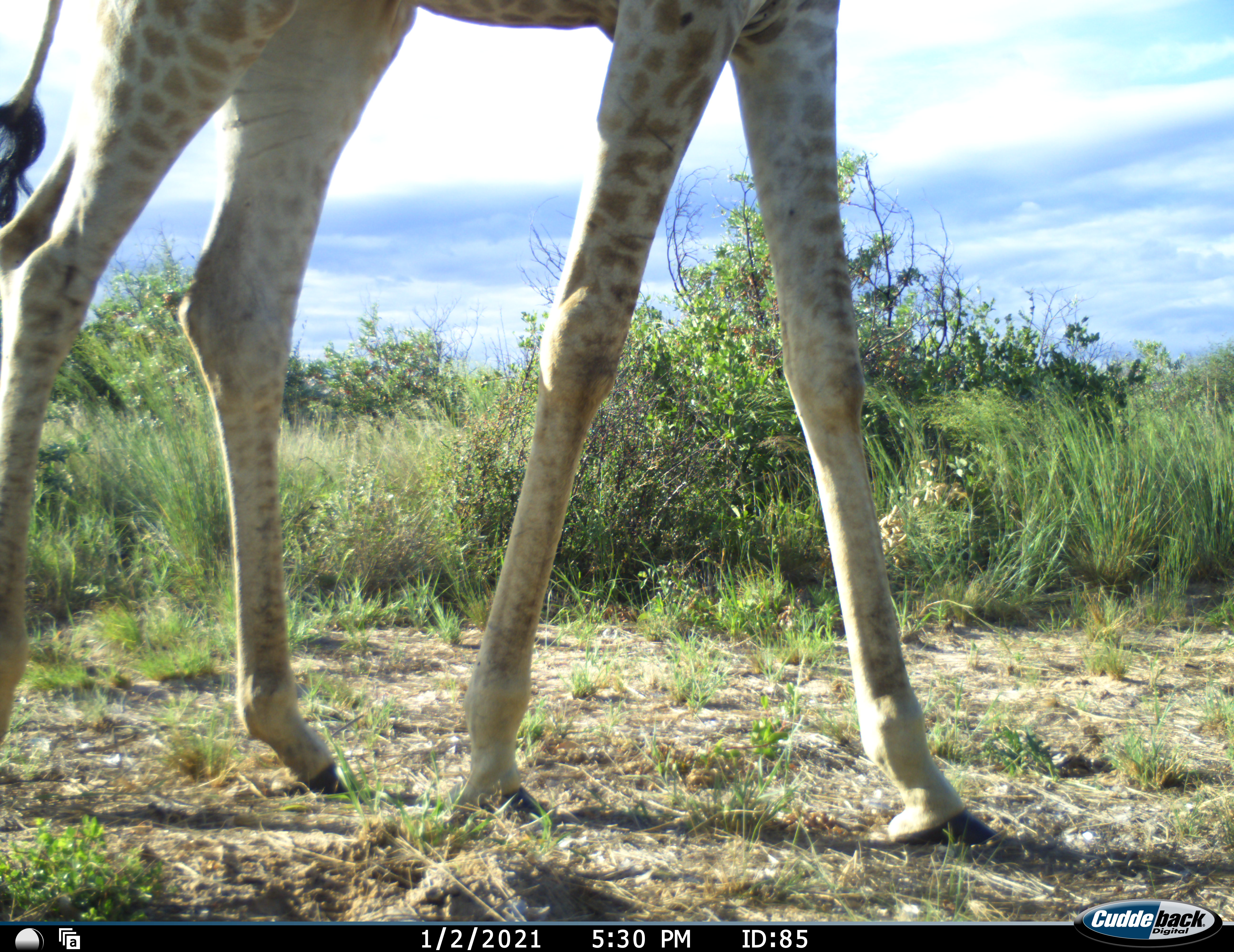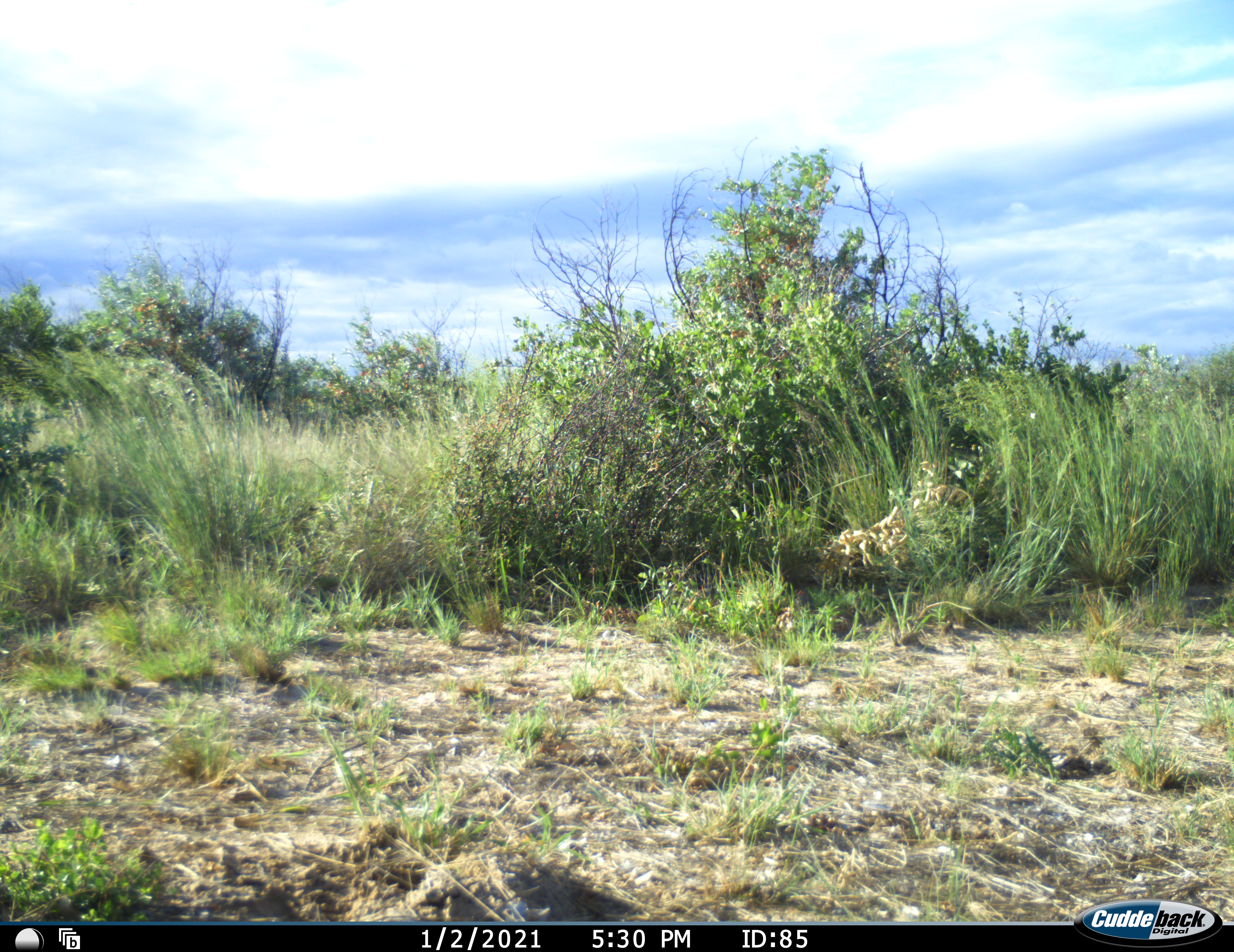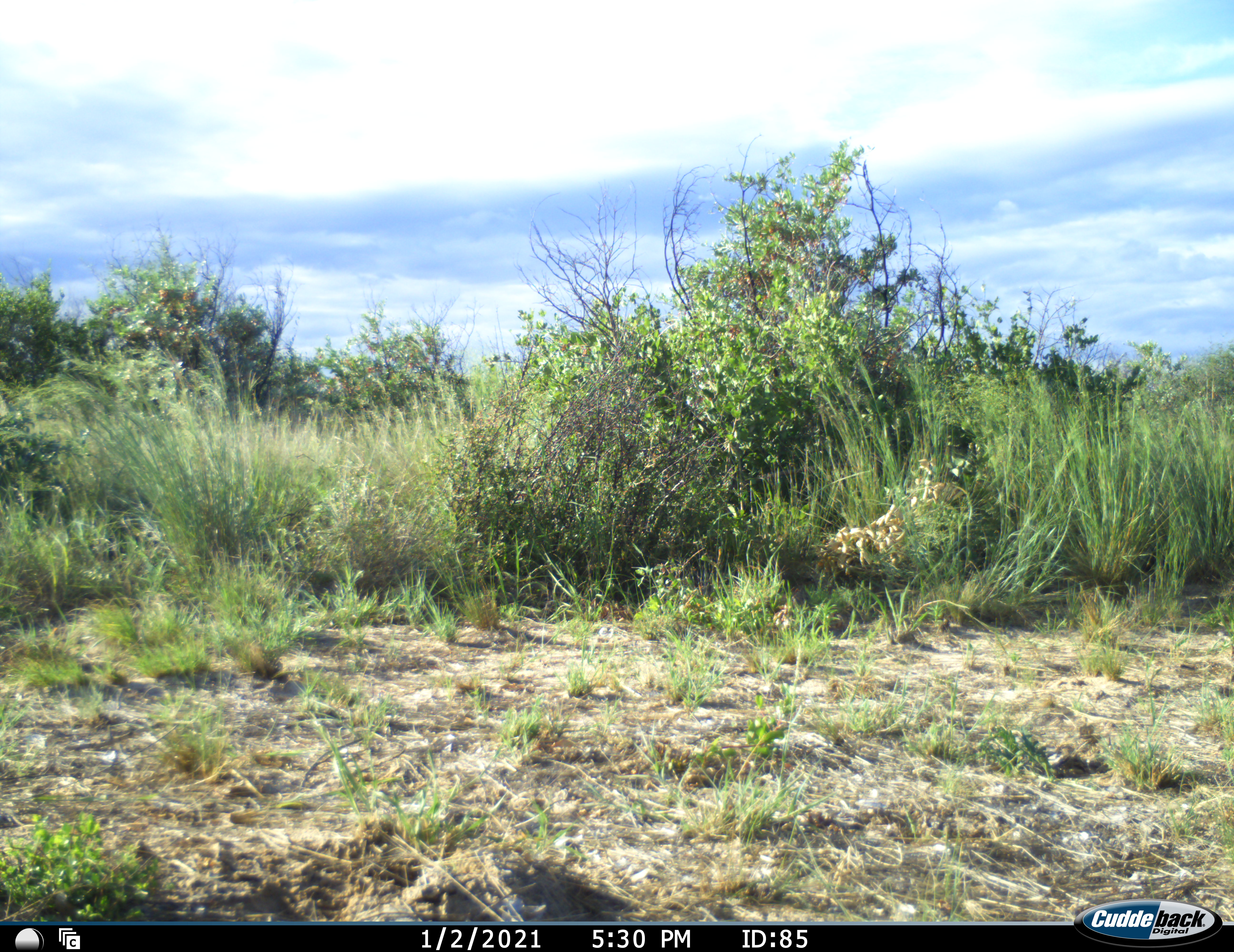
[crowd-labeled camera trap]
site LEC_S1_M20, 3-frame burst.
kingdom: Animalia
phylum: Chordata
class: Mammalia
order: Artiodactyla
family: Giraffidae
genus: Giraffa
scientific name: Giraffa camelopardalis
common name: giraffe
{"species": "giraffe (Giraffa camelopardalis)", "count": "1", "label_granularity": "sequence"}